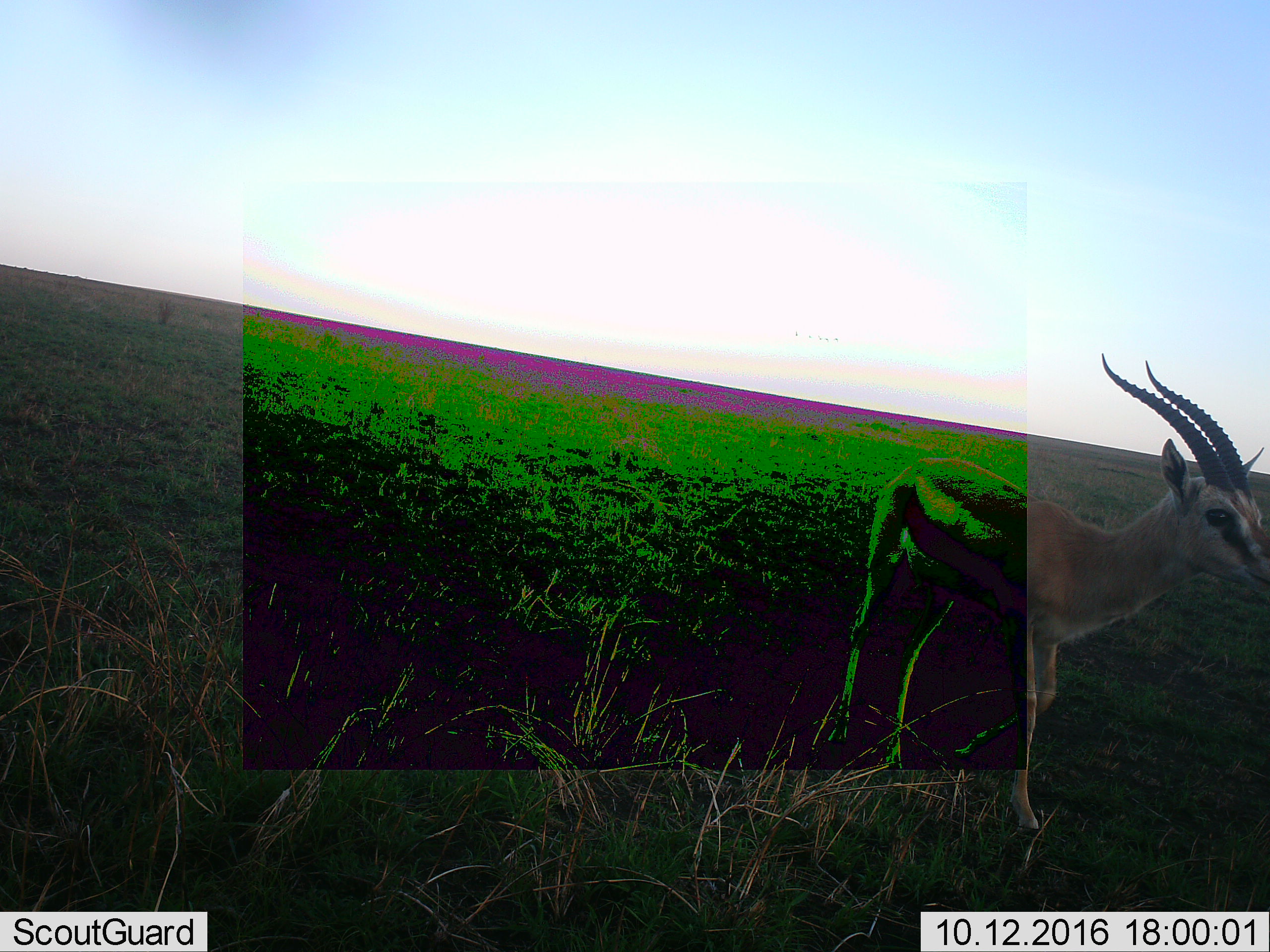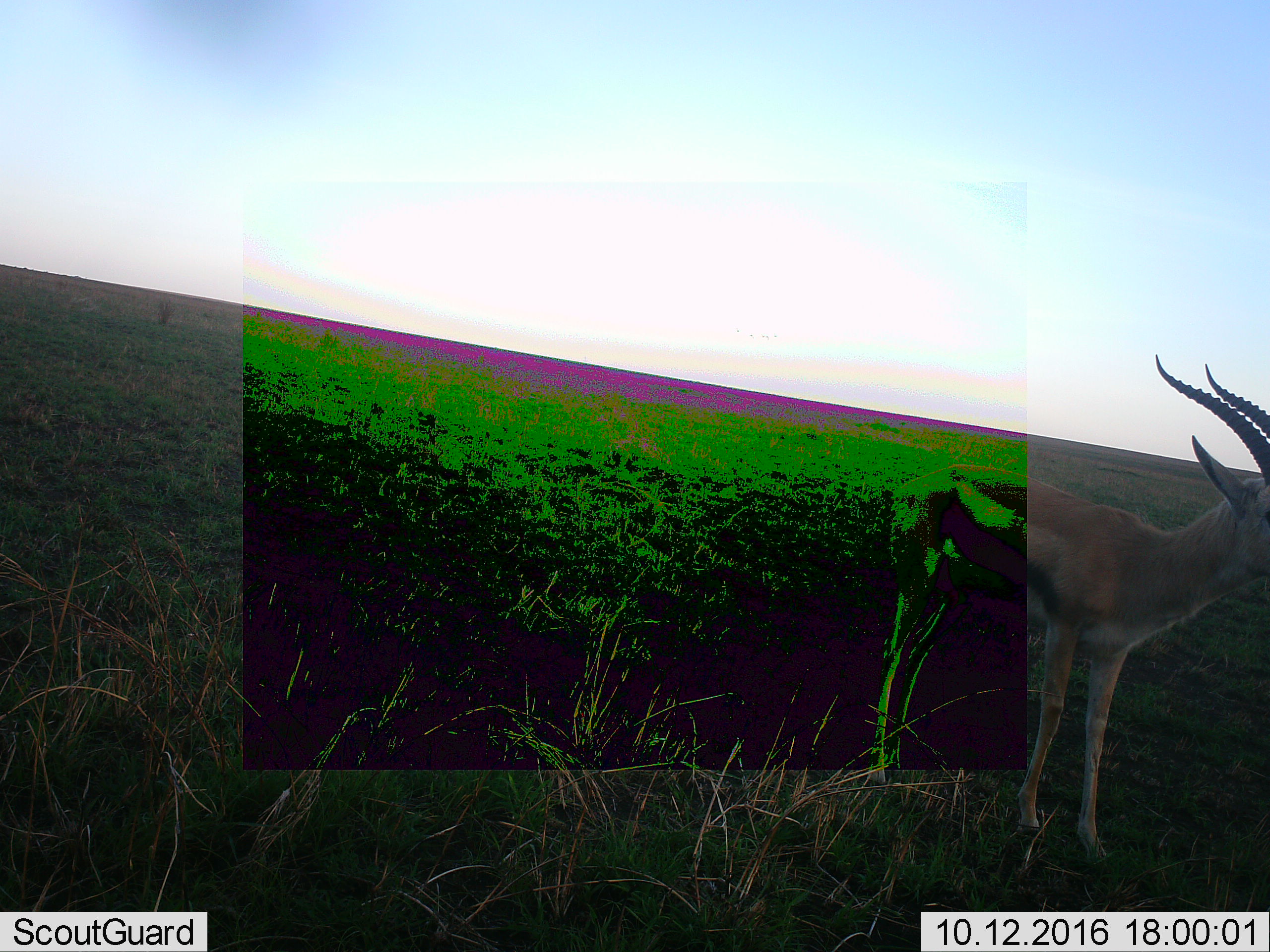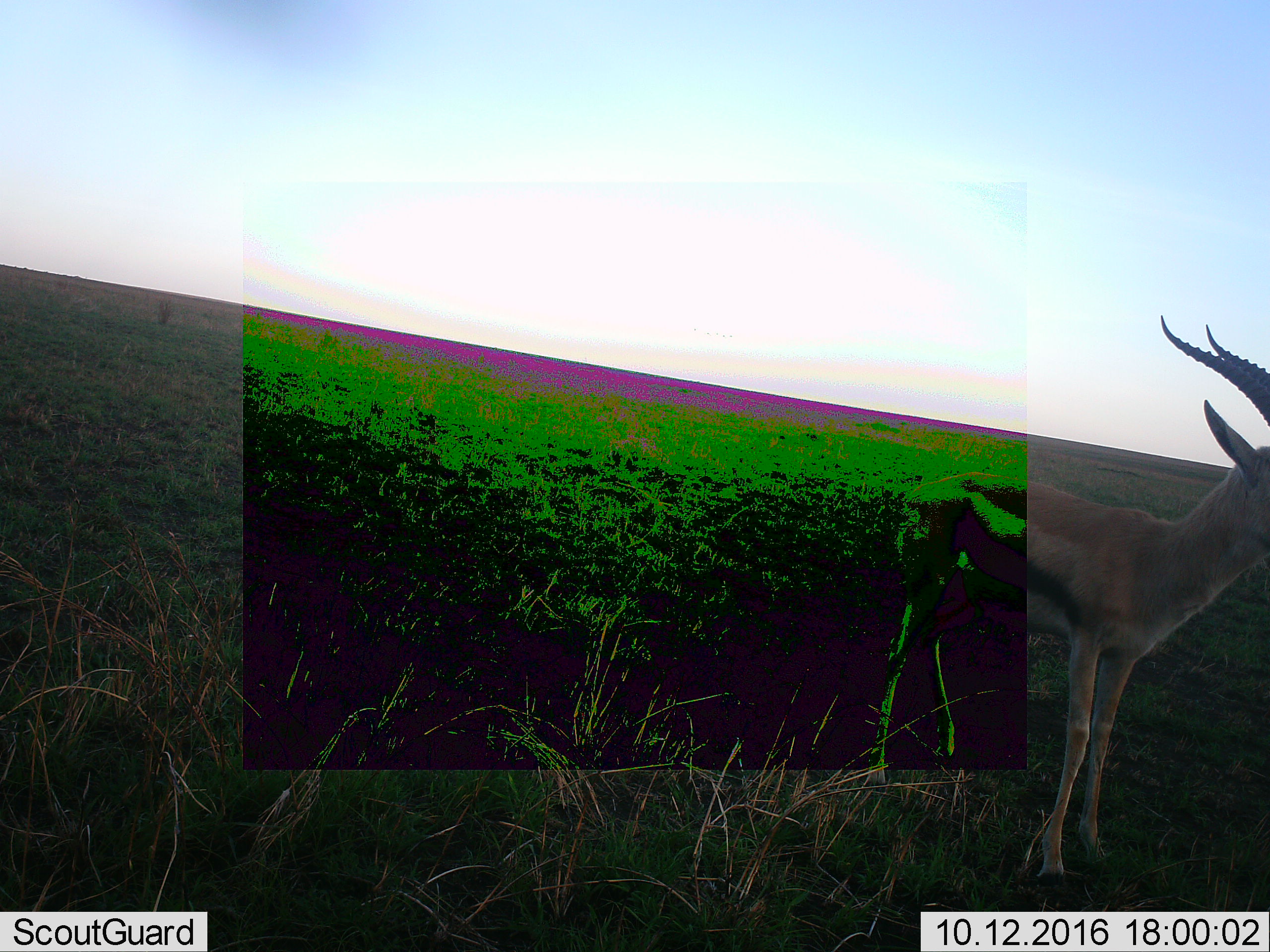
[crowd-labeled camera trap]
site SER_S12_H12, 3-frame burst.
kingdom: Animalia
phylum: Chordata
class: Mammalia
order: Artiodactyla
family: Bovidae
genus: Eudorcas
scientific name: Eudorcas thomsonii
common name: thomson's gazelle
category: gazellethomsons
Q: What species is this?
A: Gazellethomsons (thomson's gazelle) (Eudorcas thomsonii).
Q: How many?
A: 1.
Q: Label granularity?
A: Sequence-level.